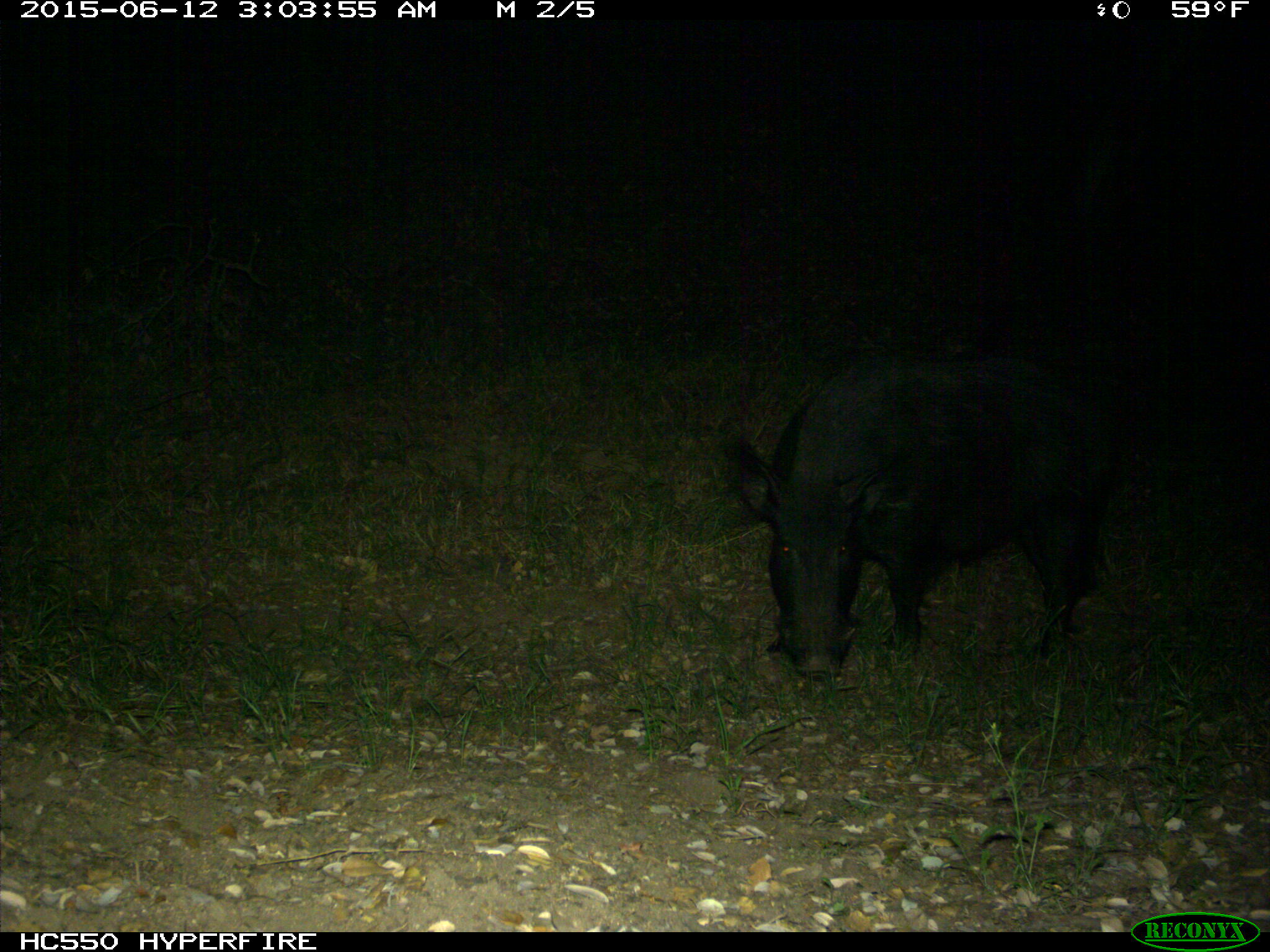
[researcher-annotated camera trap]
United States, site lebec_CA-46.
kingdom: Animalia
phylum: Chordata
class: Mammalia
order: Artiodactyla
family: Suidae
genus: Sus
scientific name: Sus scrofa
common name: wild boar